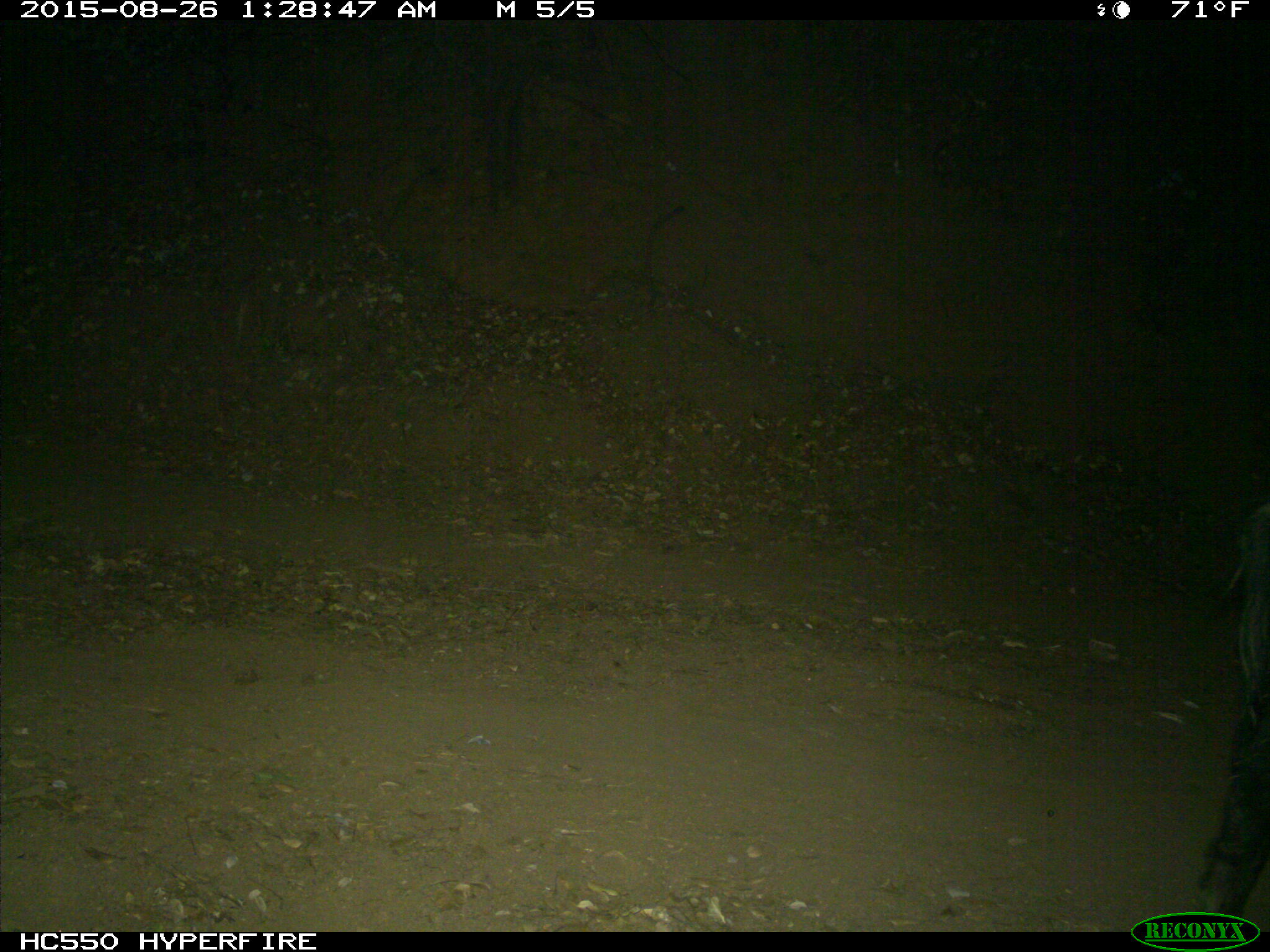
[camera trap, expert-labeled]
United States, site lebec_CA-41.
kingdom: Animalia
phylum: Chordata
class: Mammalia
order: Artiodactyla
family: Suidae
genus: Sus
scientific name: Sus scrofa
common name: wild boar